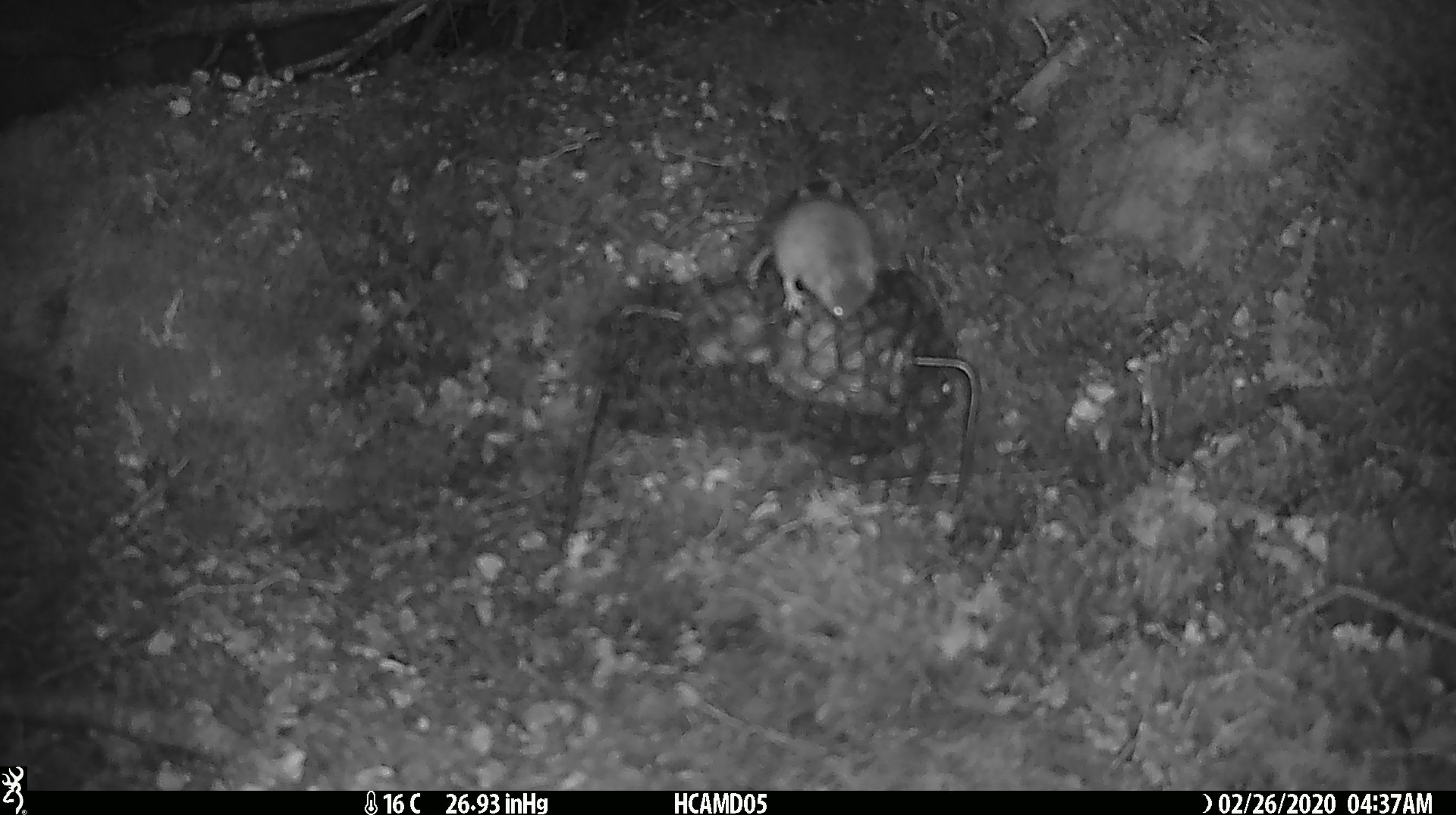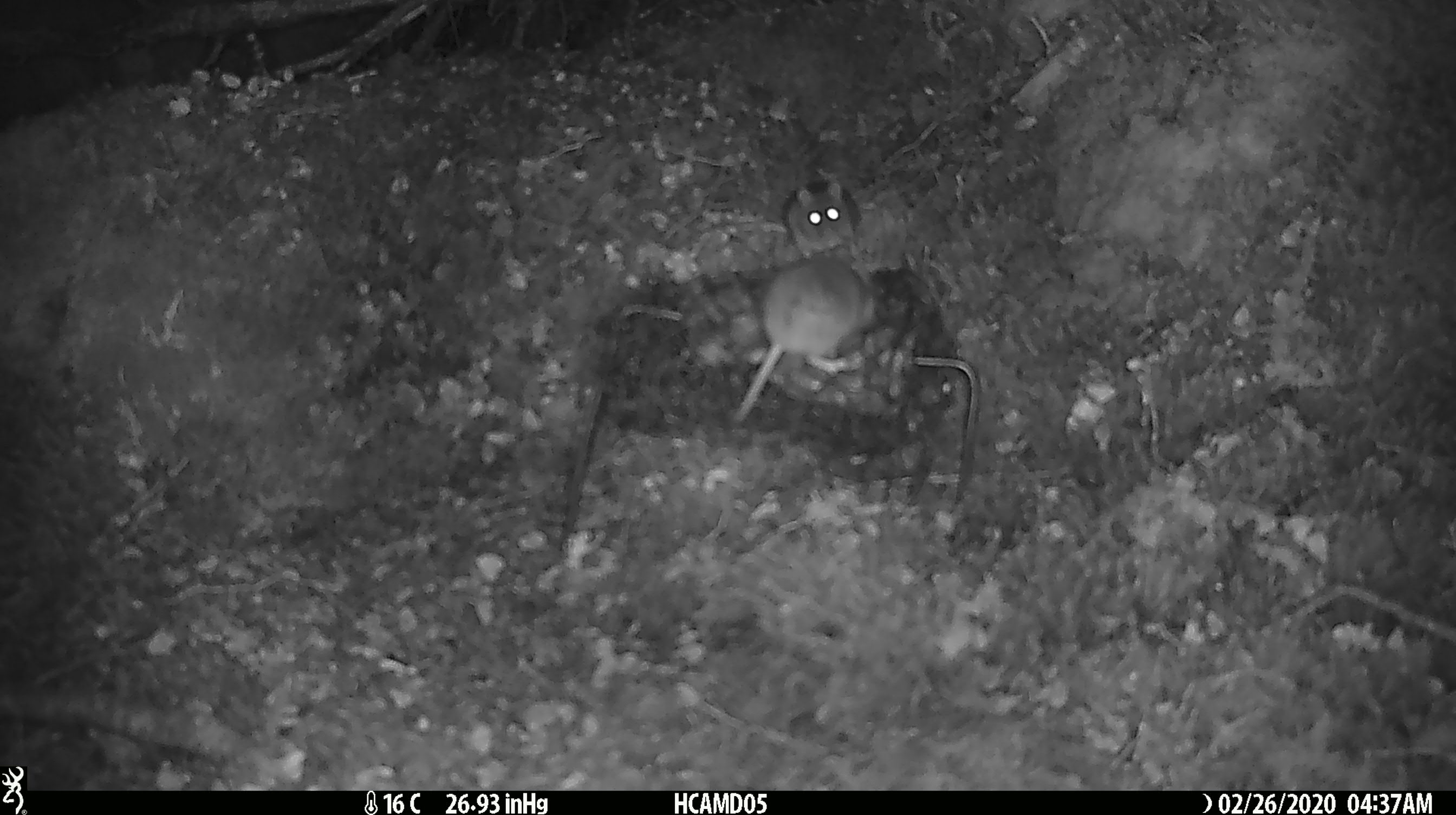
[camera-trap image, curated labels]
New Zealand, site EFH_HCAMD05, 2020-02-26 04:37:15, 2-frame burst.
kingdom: Animalia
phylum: Chordata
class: Mammalia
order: Rodentia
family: Muridae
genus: Mus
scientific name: Mus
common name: mouse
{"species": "mouse (Mus)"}